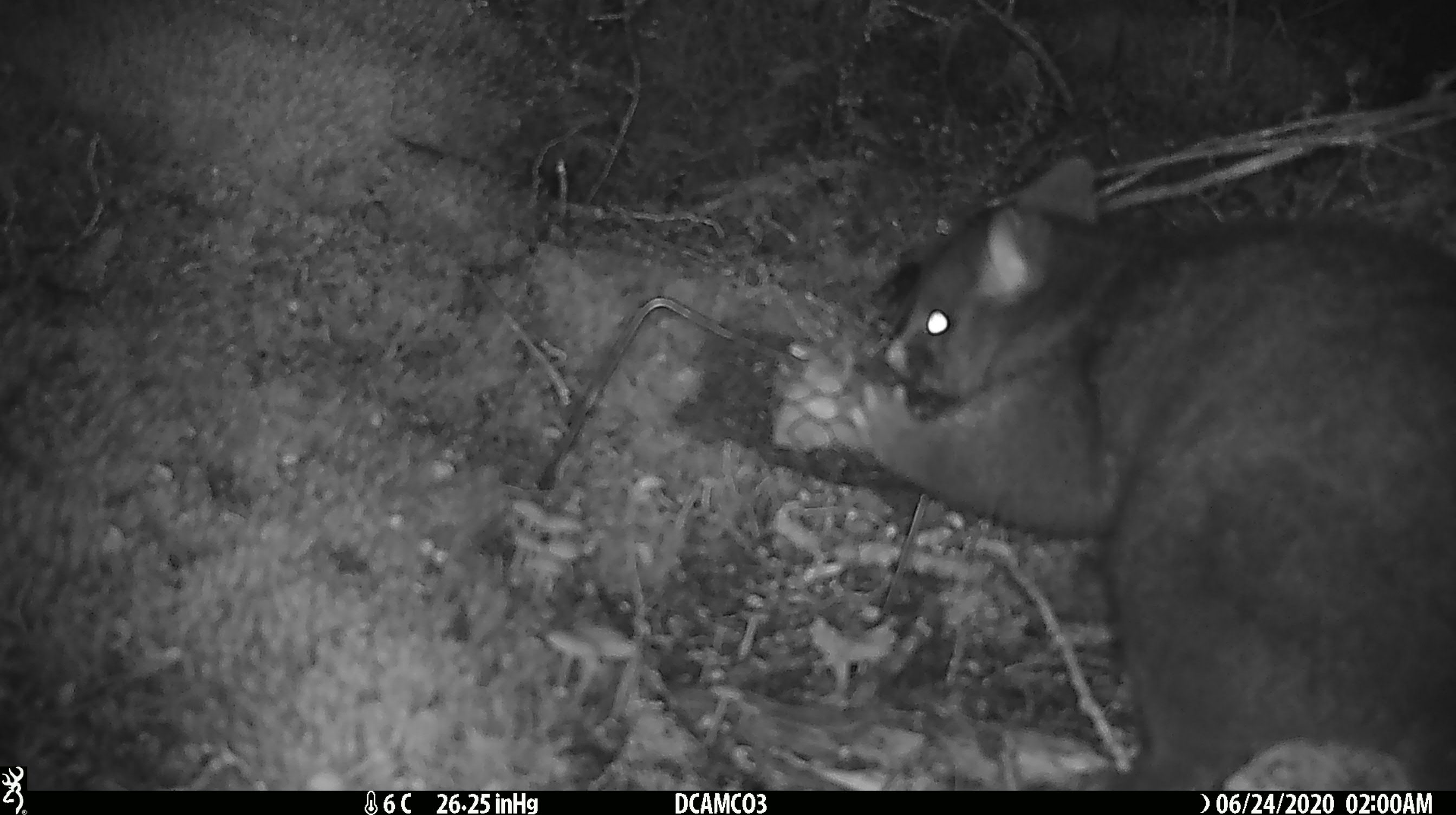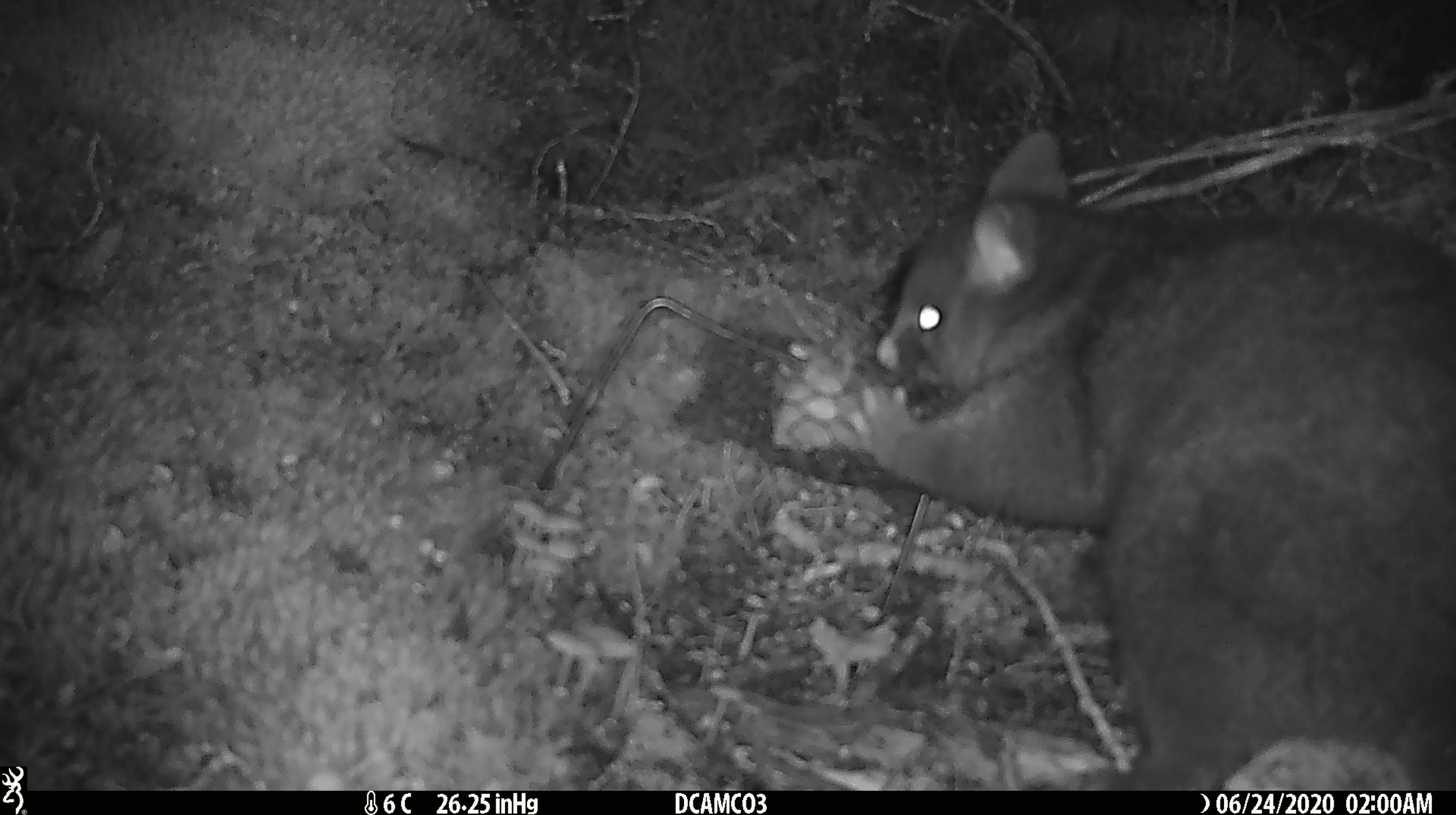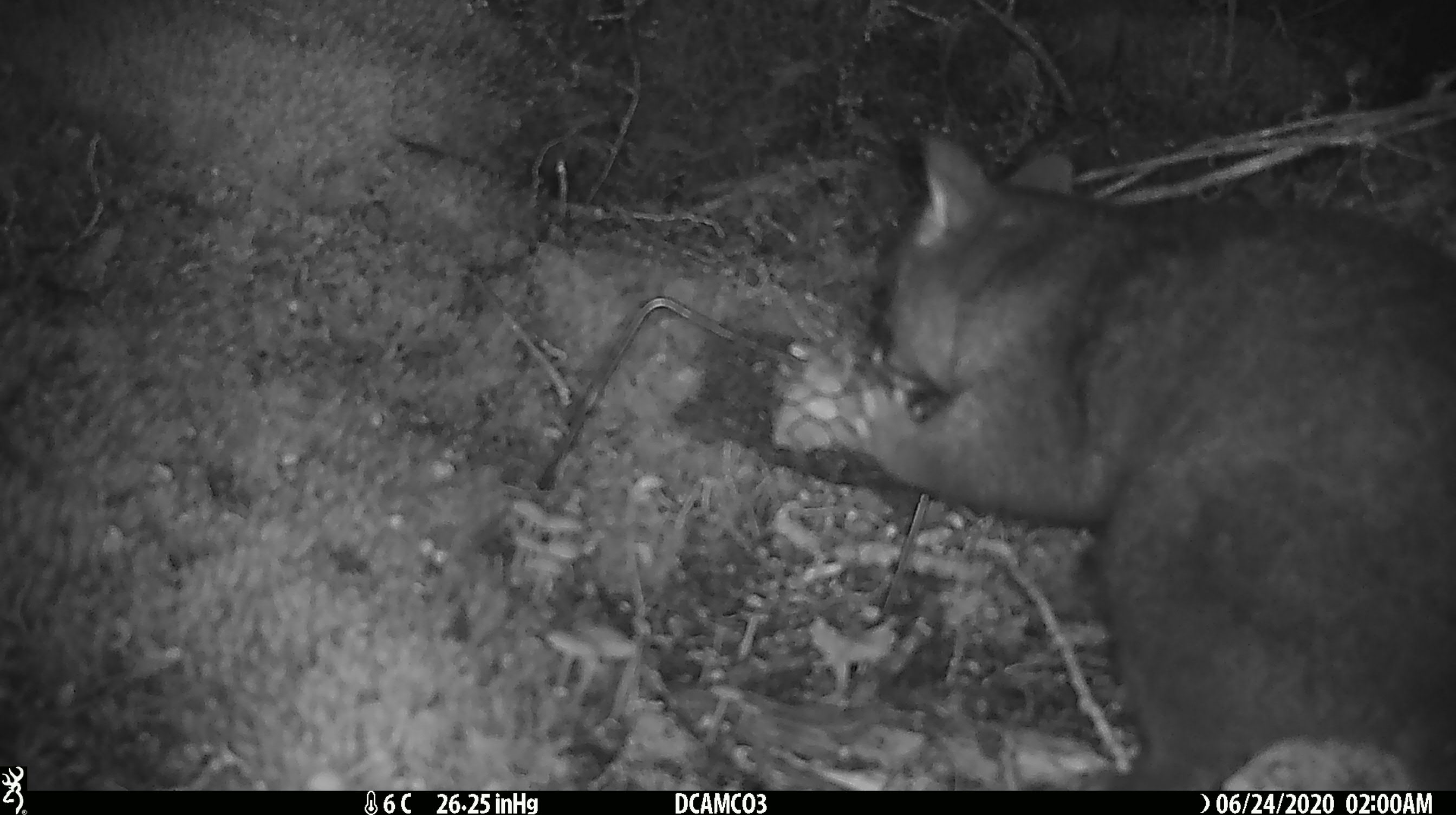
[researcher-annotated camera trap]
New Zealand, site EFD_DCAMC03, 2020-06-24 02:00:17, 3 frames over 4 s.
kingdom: Animalia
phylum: Chordata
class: Mammalia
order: Diprotodontia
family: Phalangeridae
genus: Trichosurus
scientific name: Trichosurus vulpecula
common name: common brushtail possum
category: possum